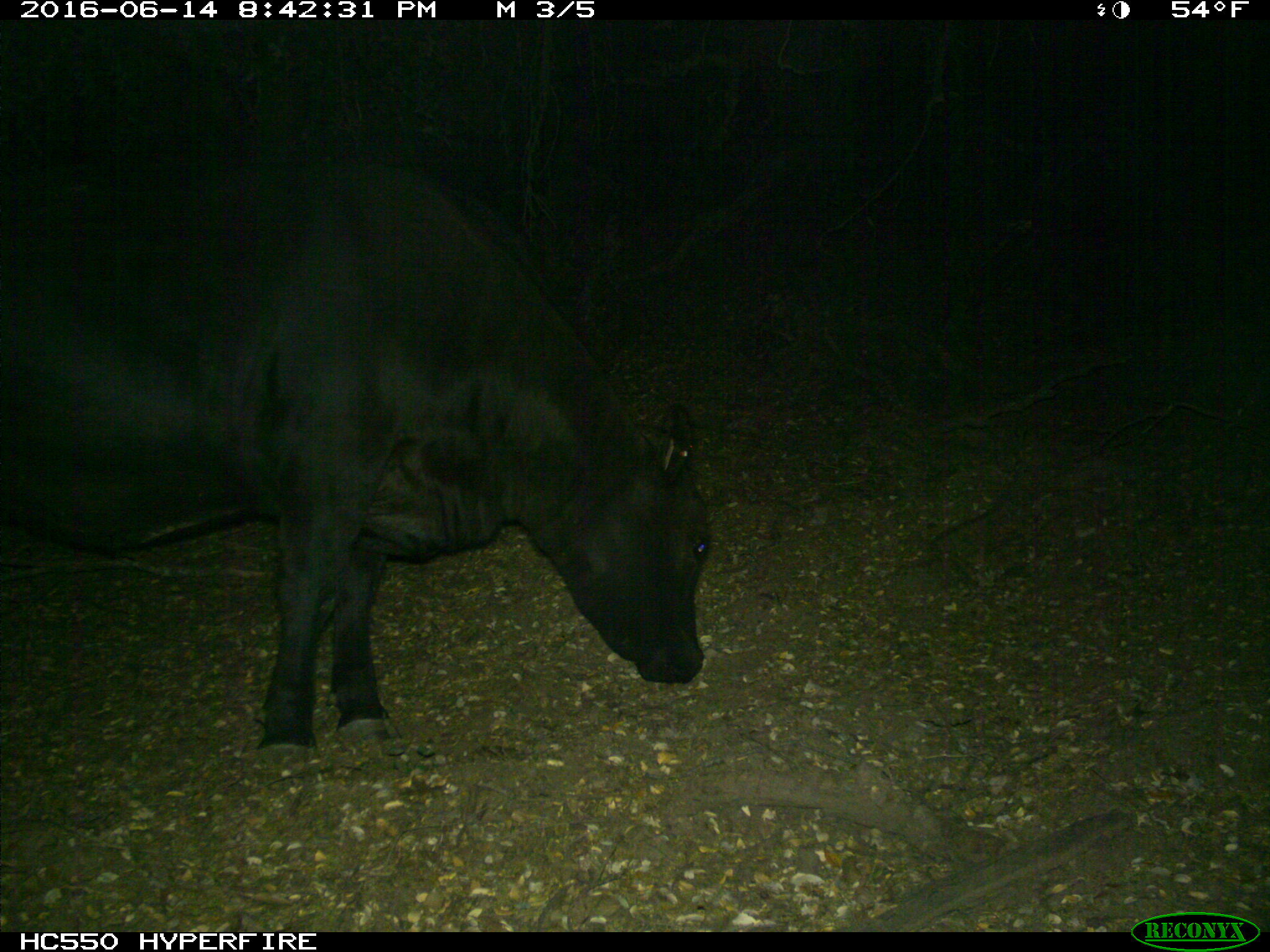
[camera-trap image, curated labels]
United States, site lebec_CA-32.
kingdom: Animalia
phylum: Chordata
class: Mammalia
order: Artiodactyla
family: Bovidae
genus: Bos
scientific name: Bos taurus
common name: domestic cow